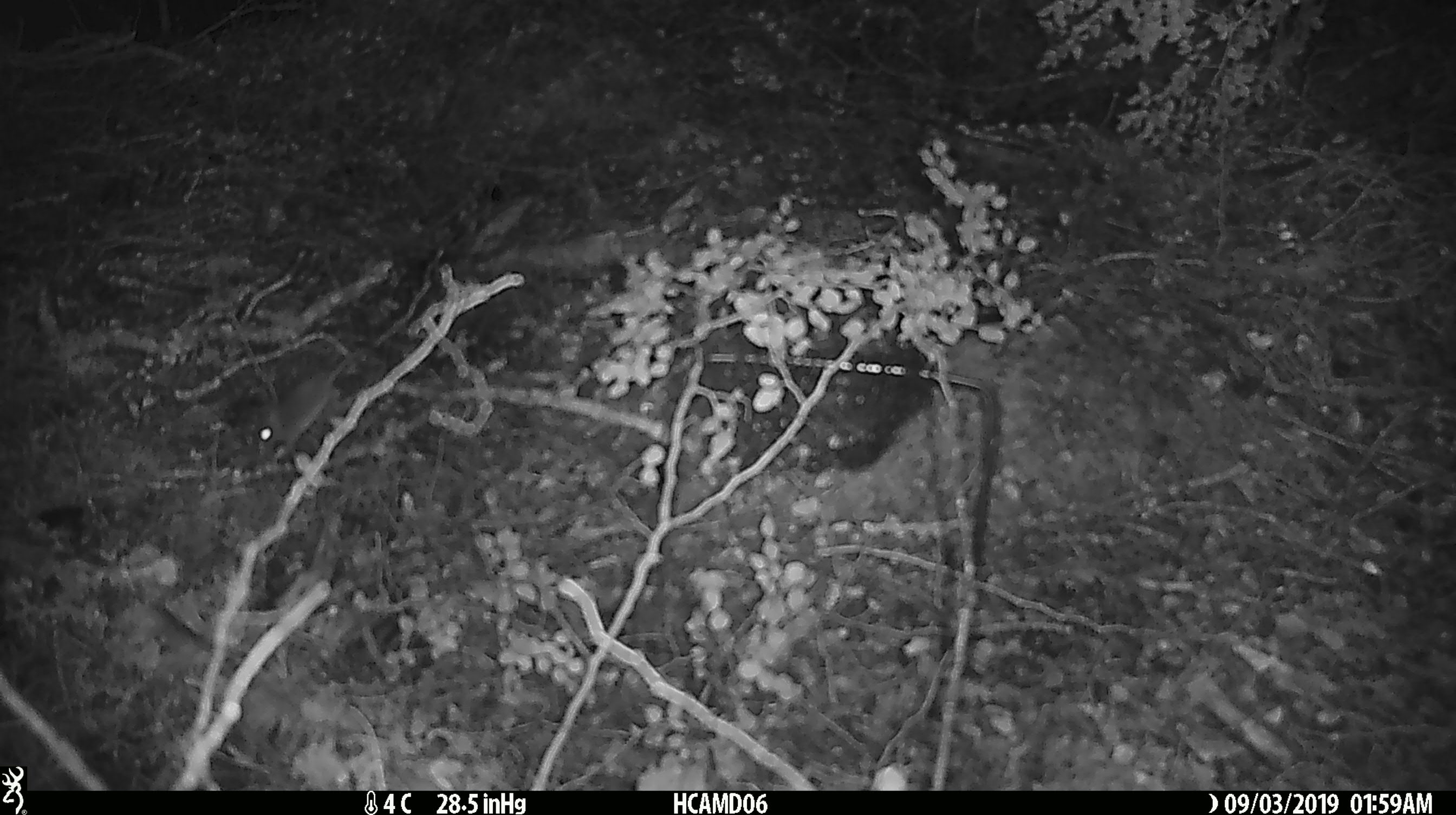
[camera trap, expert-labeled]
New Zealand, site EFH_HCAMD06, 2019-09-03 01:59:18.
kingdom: Animalia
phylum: Chordata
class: Mammalia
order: Rodentia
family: Muridae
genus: Mus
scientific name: Mus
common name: mouse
Mouse (Mus).